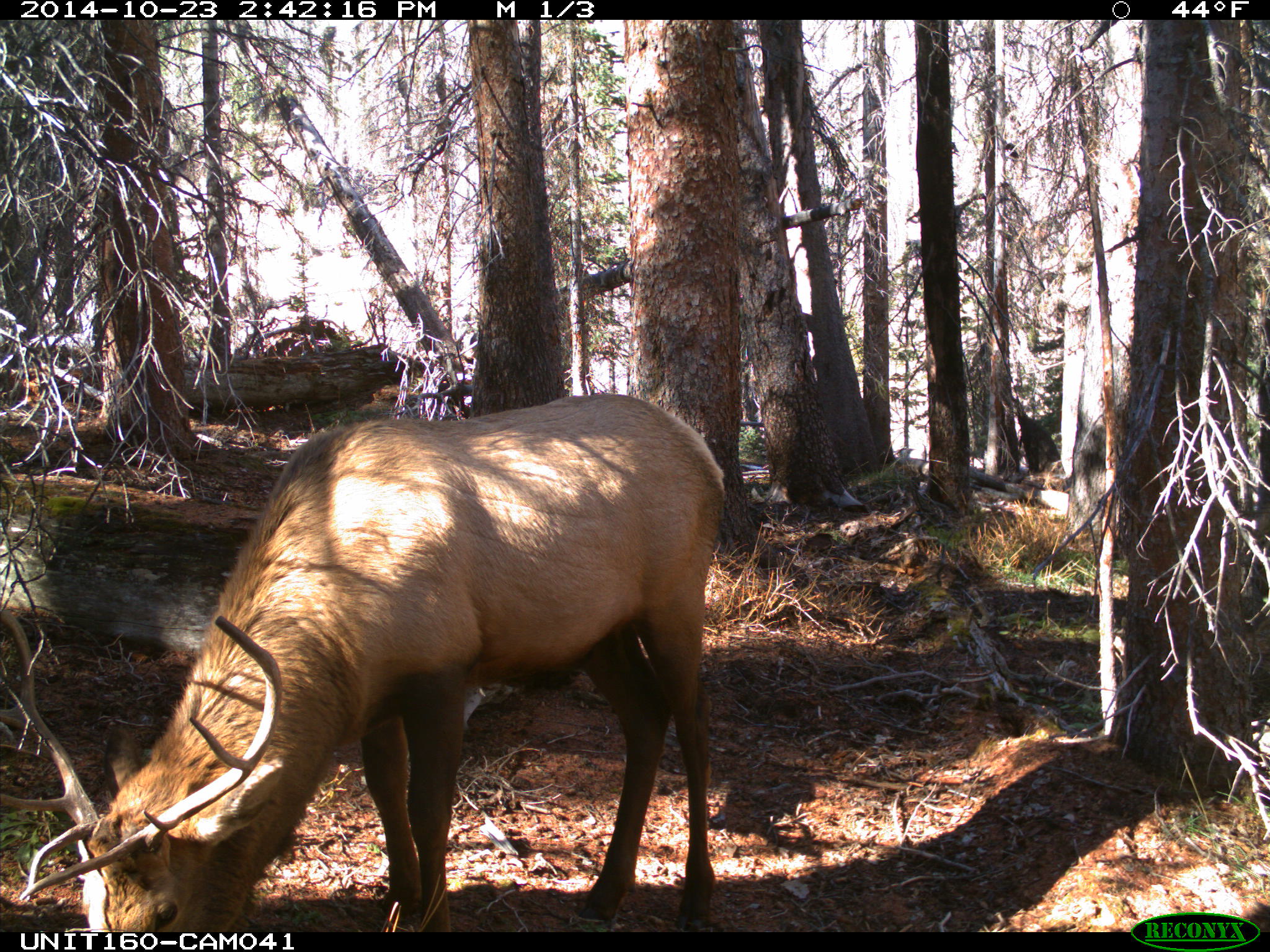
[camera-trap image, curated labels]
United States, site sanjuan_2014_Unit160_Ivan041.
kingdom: Animalia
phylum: Chordata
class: Mammalia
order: Artiodactyla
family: Cervidae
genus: Cervus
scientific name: Cervus elaphus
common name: red deer